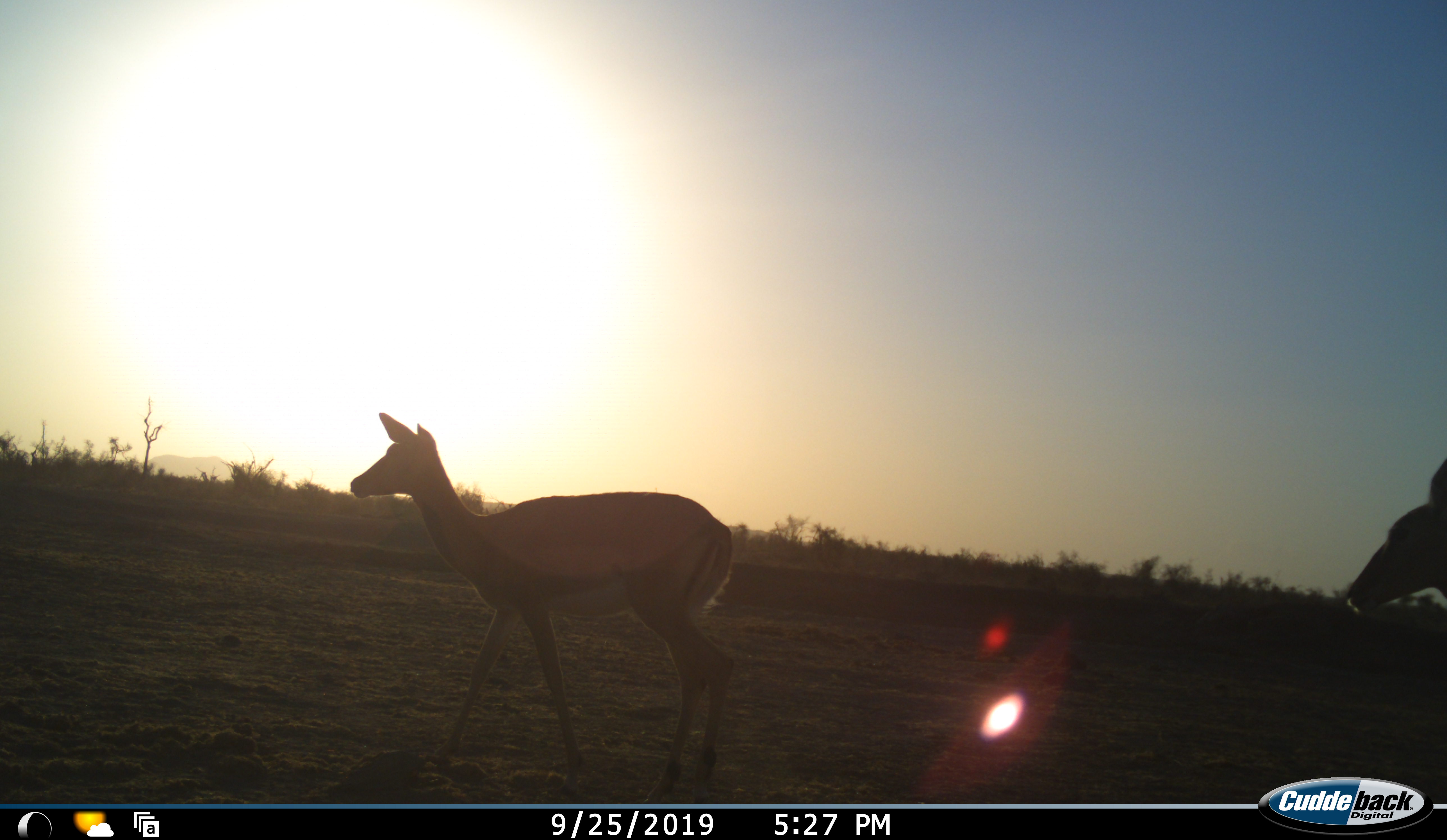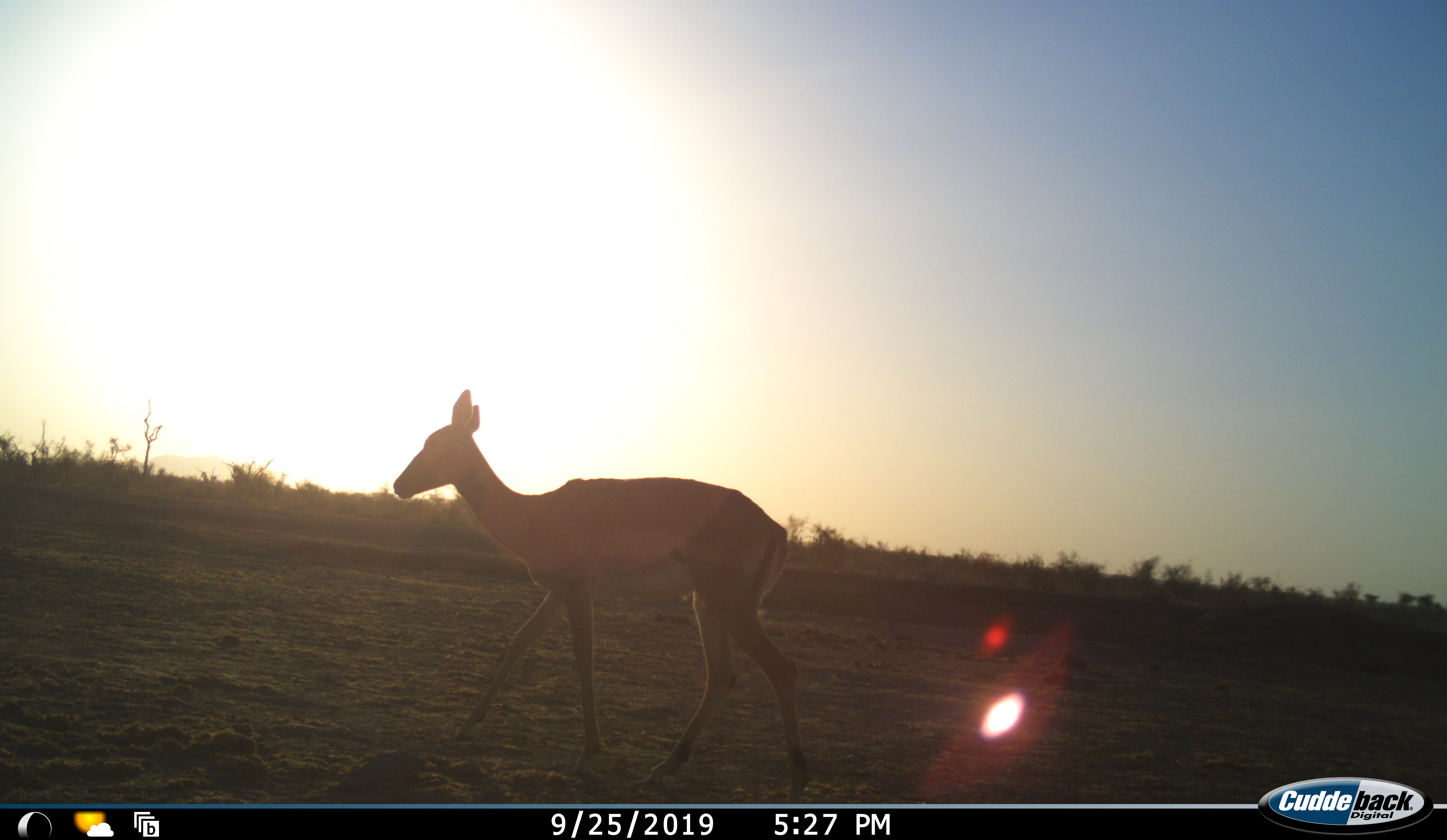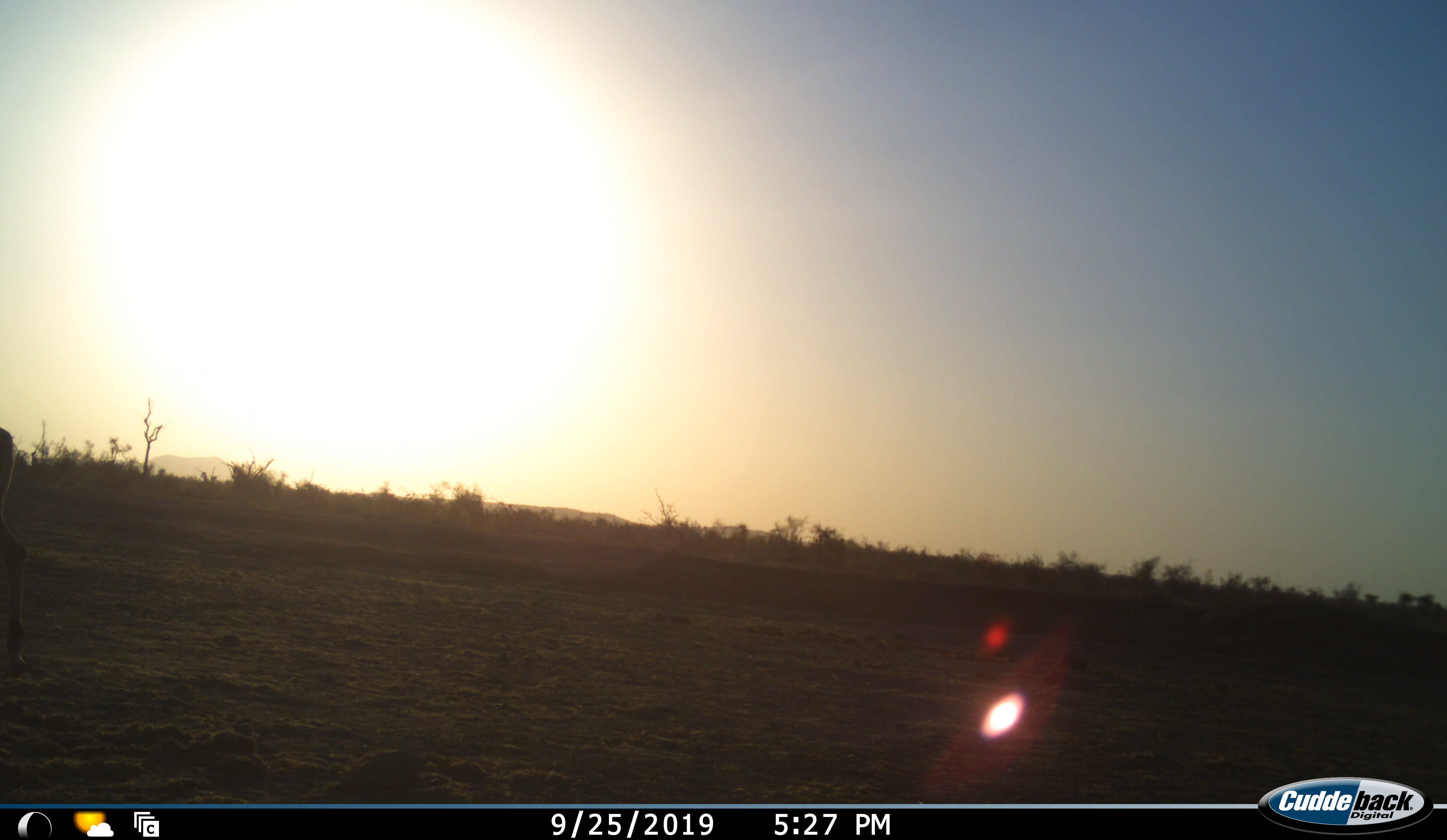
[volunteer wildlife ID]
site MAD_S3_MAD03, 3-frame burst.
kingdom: Animalia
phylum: Chordata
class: Mammalia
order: Artiodactyla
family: Bovidae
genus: Aepyceros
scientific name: Aepyceros melampus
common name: impala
Impala (Aepyceros melampus), count 2. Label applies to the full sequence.